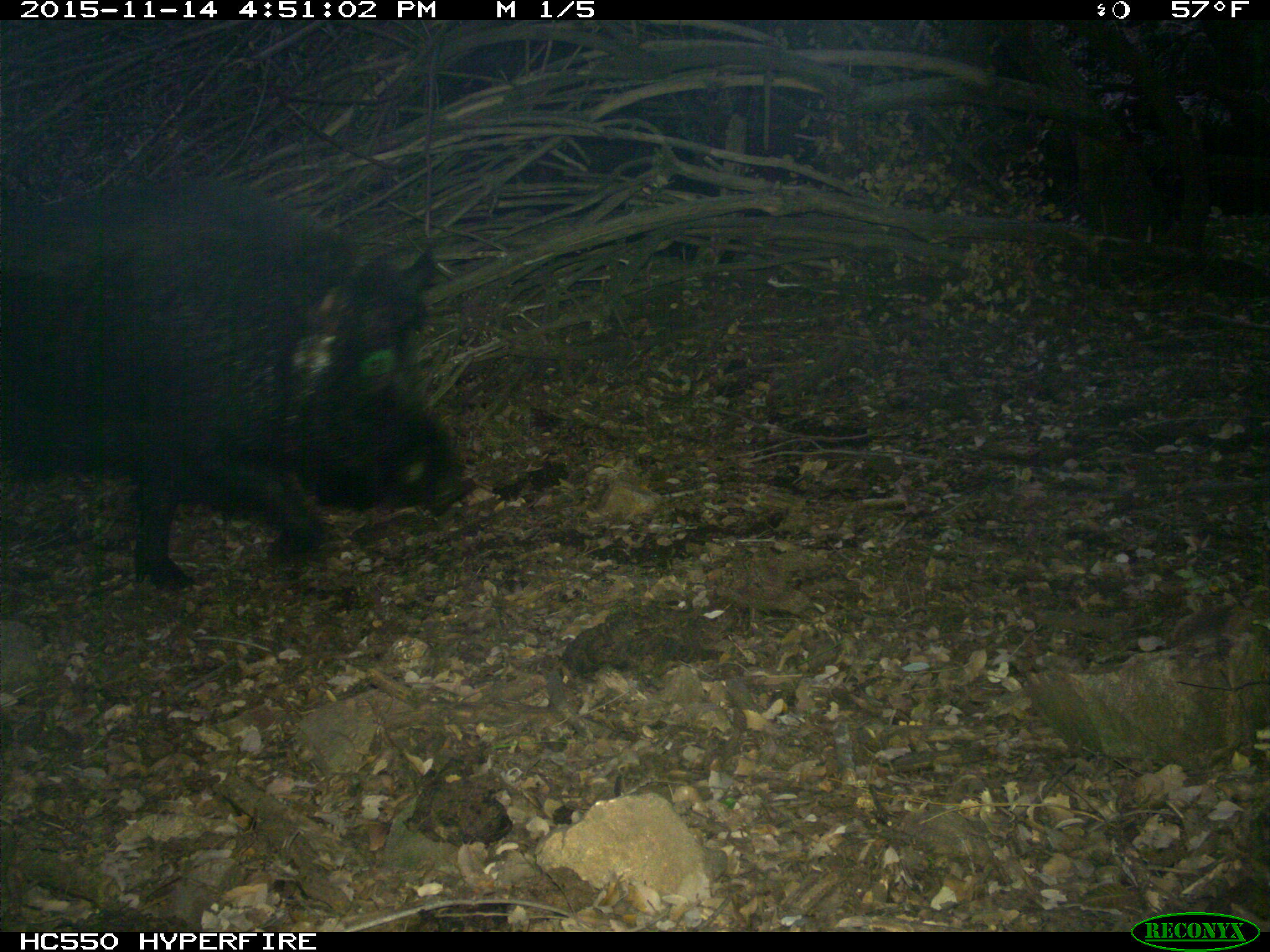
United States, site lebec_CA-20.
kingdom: Animalia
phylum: Chordata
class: Mammalia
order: Artiodactyla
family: Suidae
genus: Sus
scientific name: Sus scrofa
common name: wild boar